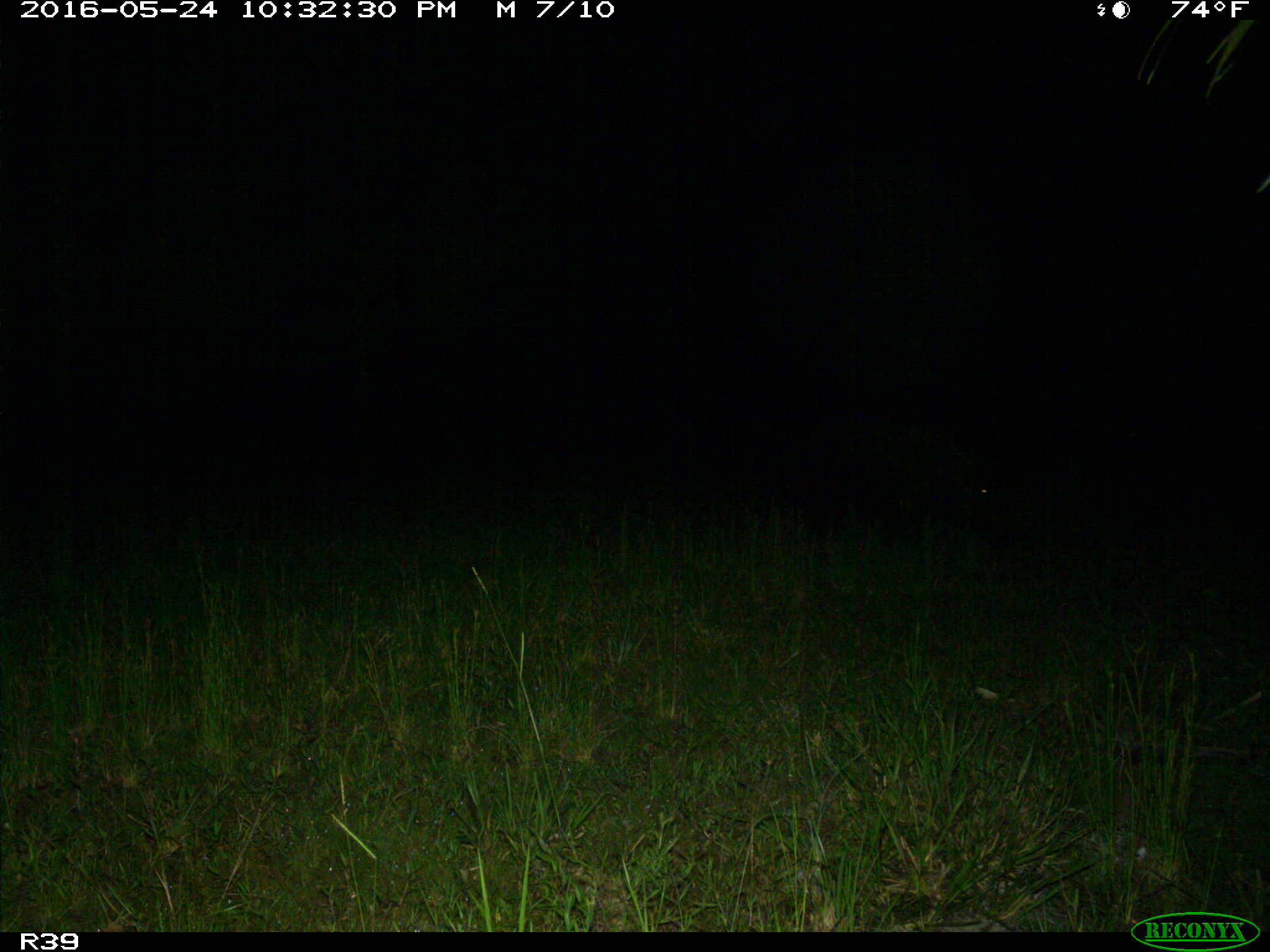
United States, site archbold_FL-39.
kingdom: Animalia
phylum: Chordata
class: Mammalia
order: Artiodactyla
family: Suidae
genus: Sus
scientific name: Sus scrofa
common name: wild boar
Sus scrofa (wild boar).